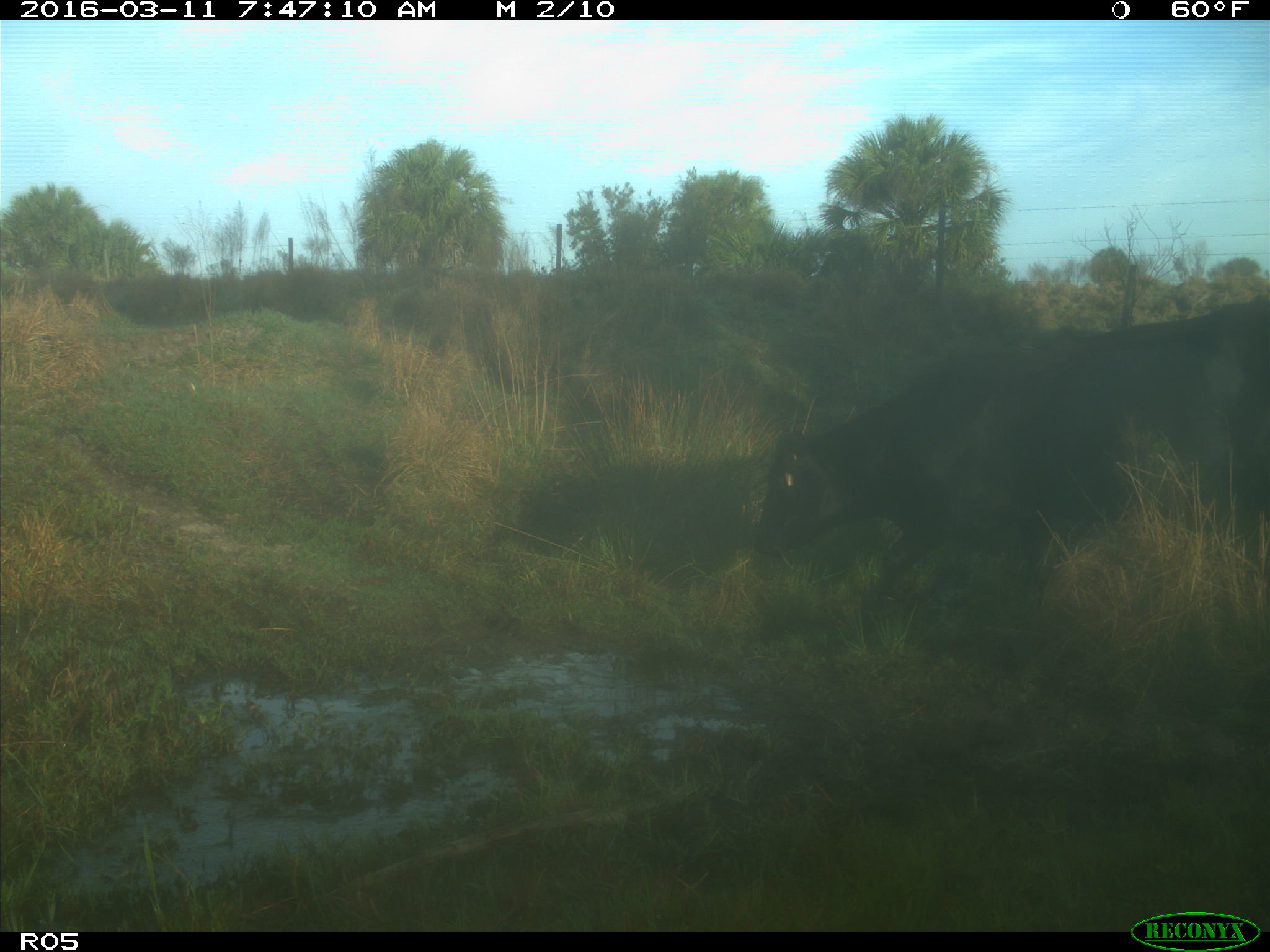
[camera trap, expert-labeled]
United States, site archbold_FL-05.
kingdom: Animalia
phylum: Chordata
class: Mammalia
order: Artiodactyla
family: Bovidae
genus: Bos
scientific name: Bos taurus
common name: domestic cow